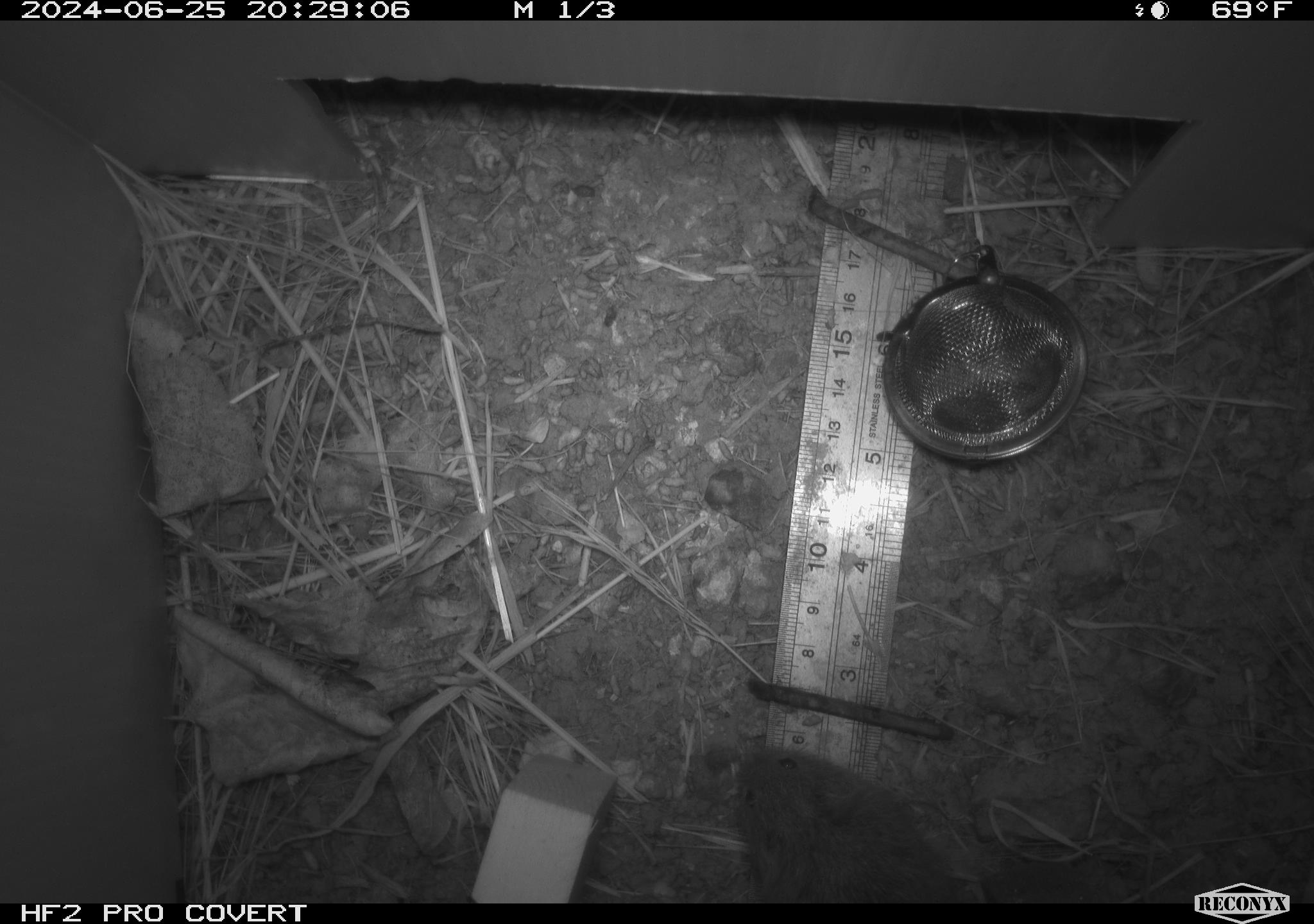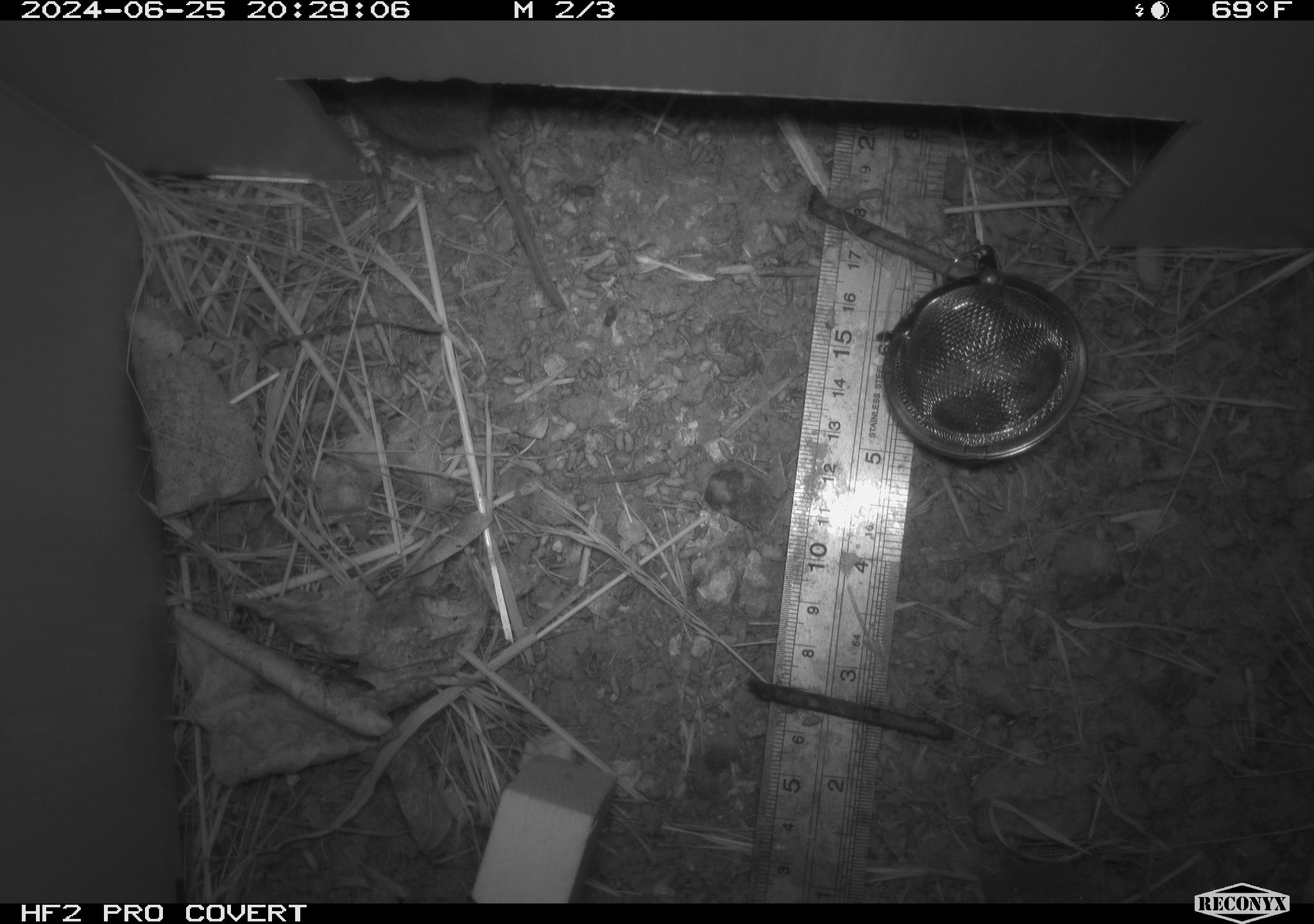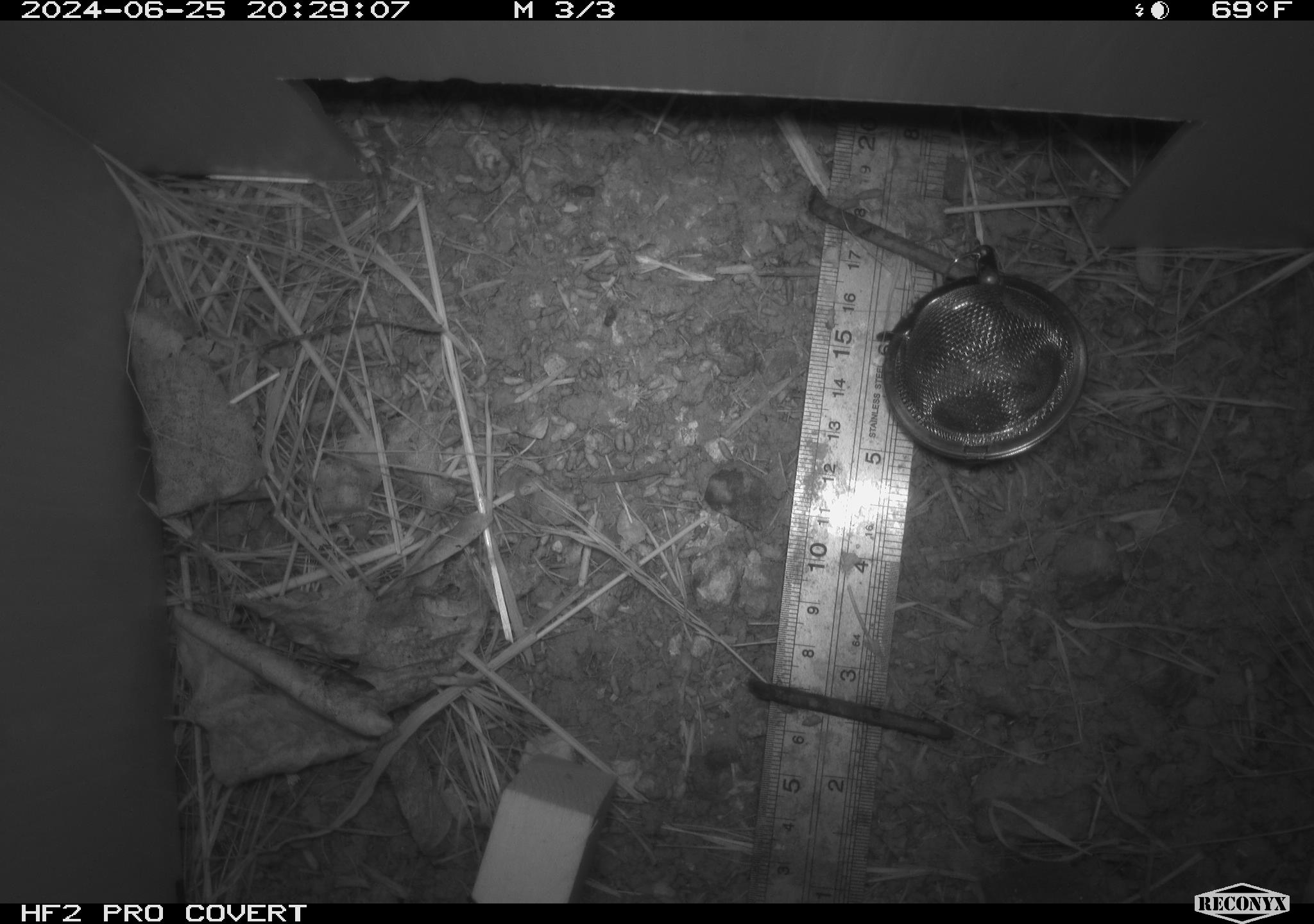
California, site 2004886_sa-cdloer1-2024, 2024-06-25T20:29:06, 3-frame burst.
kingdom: Animalia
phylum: Chordata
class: Mammalia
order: Rodentia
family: Cricetidae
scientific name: Arvicolinae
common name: voles, lemmings, and muskrats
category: arvicolinae subfamily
Arvicolinae subfamily (voles, lemmings, and muskrats) (Arvicolinae).